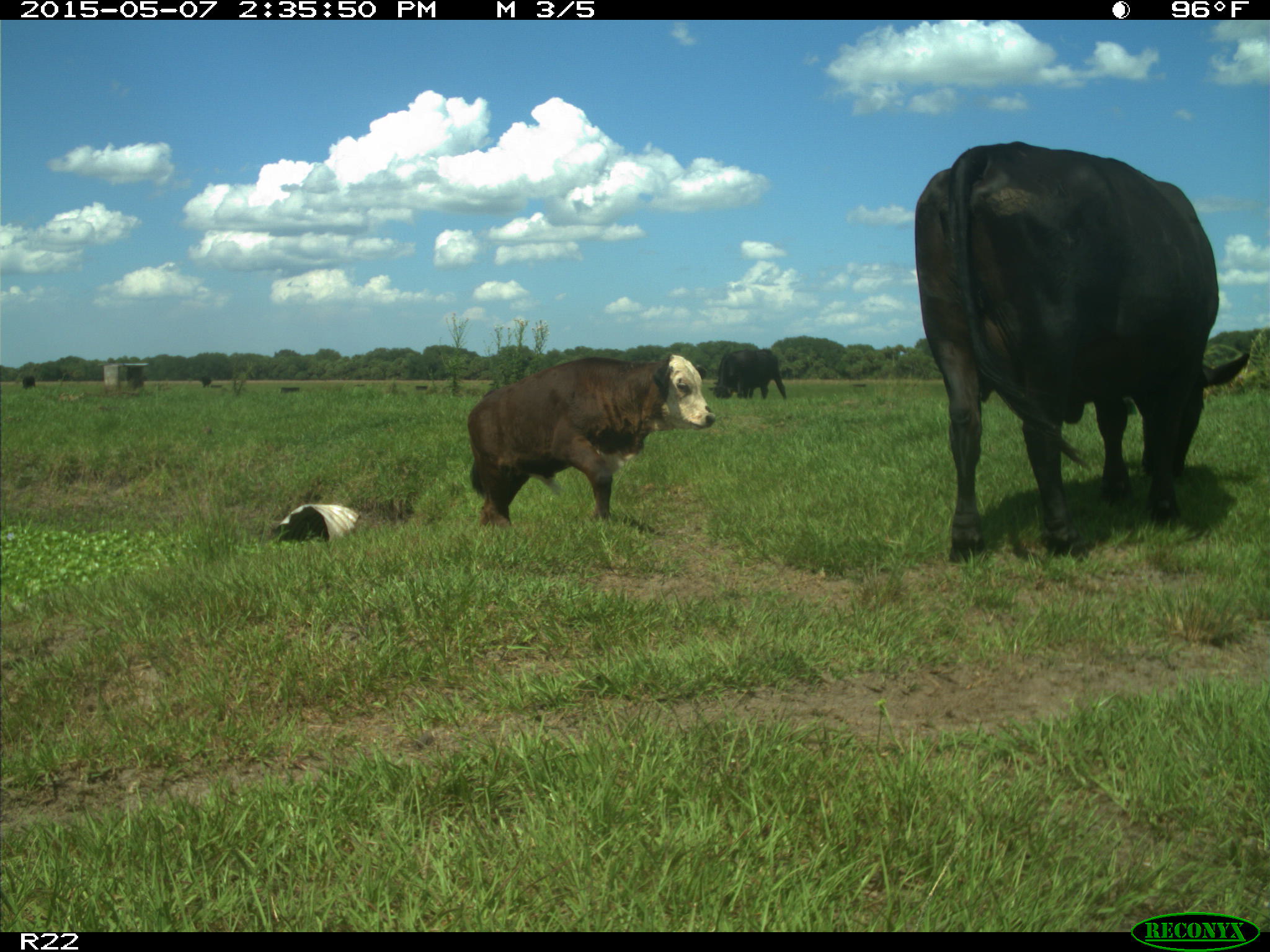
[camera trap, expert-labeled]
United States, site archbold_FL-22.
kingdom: Animalia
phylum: Chordata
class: Mammalia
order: Artiodactyla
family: Bovidae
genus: Bos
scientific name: Bos taurus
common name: domestic cow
Bos taurus (domestic cow).